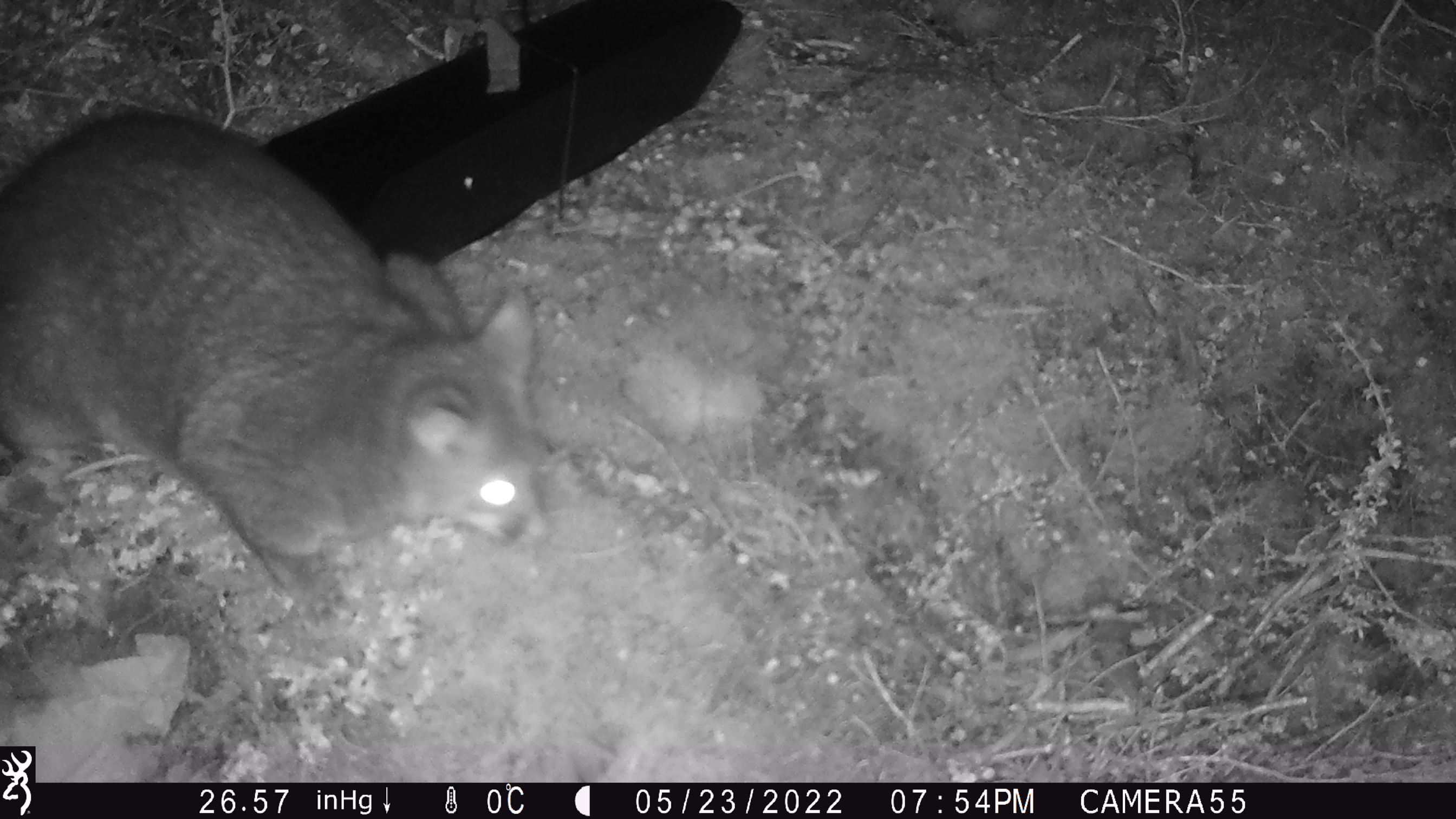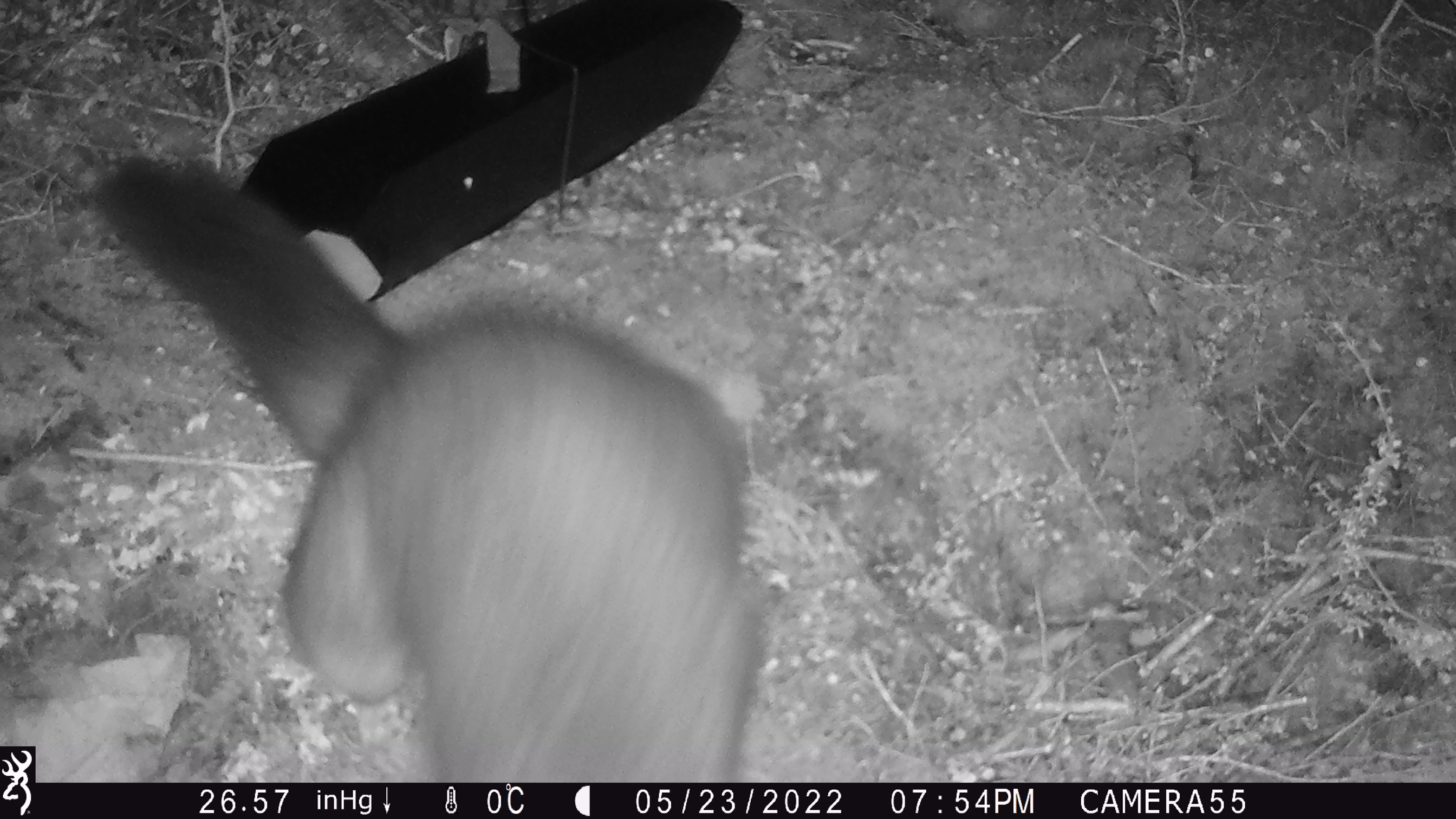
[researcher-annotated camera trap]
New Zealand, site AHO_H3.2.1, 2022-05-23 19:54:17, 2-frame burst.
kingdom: Animalia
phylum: Chordata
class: Mammalia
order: Diprotodontia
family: Phalangeridae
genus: Trichosurus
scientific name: Trichosurus vulpecula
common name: common brushtail possum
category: possum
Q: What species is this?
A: Possum (common brushtail possum) (Trichosurus vulpecula).